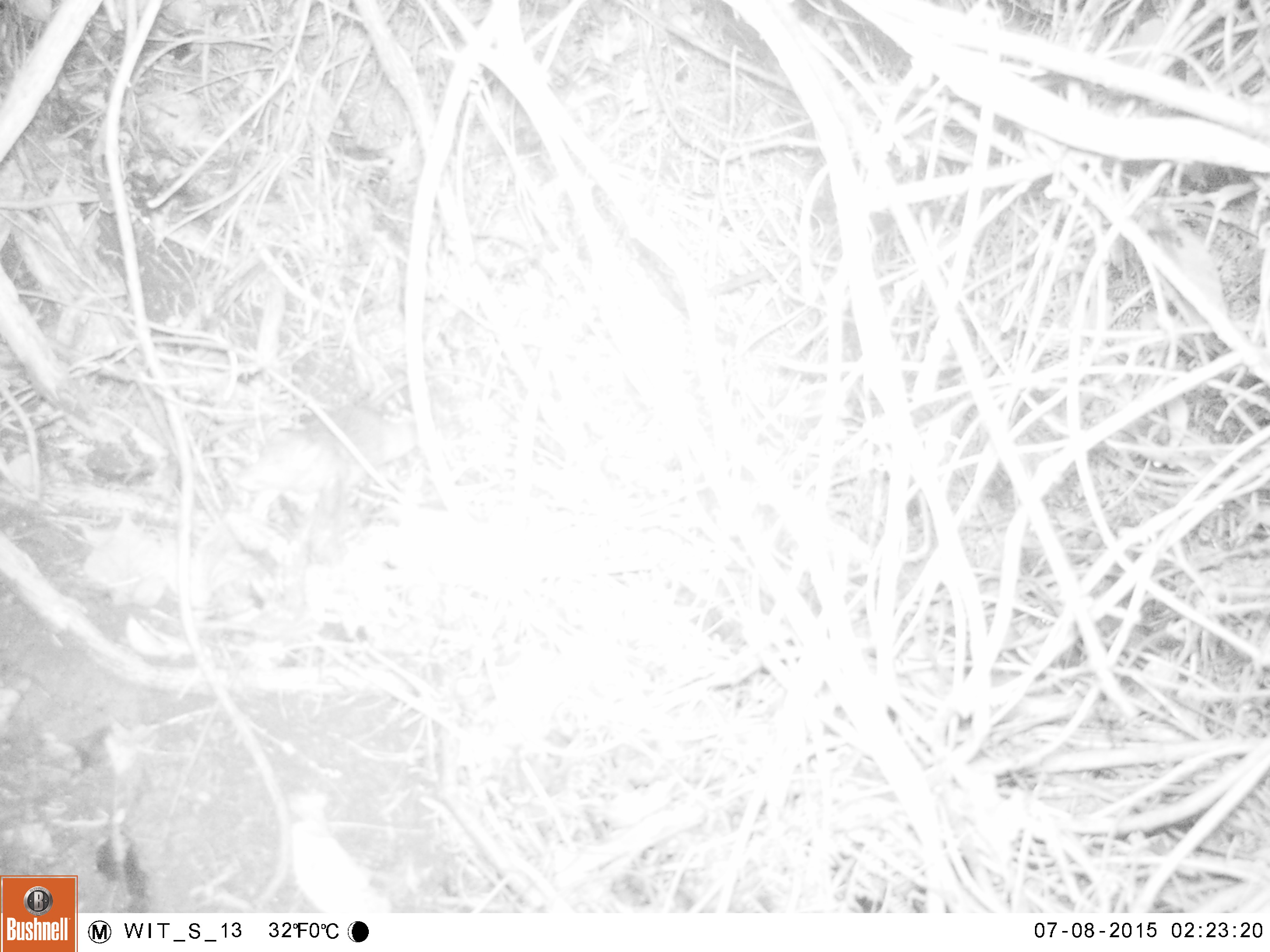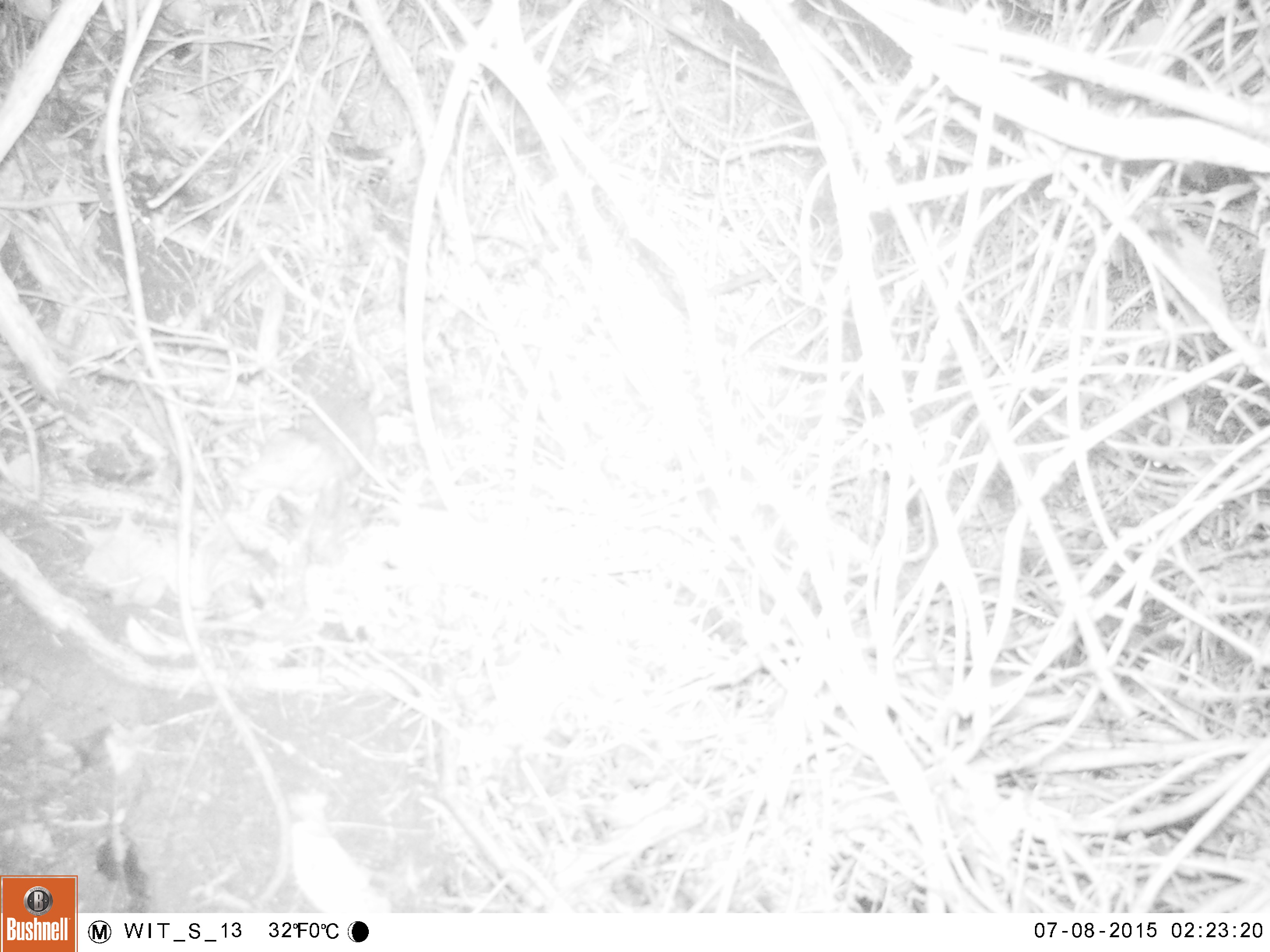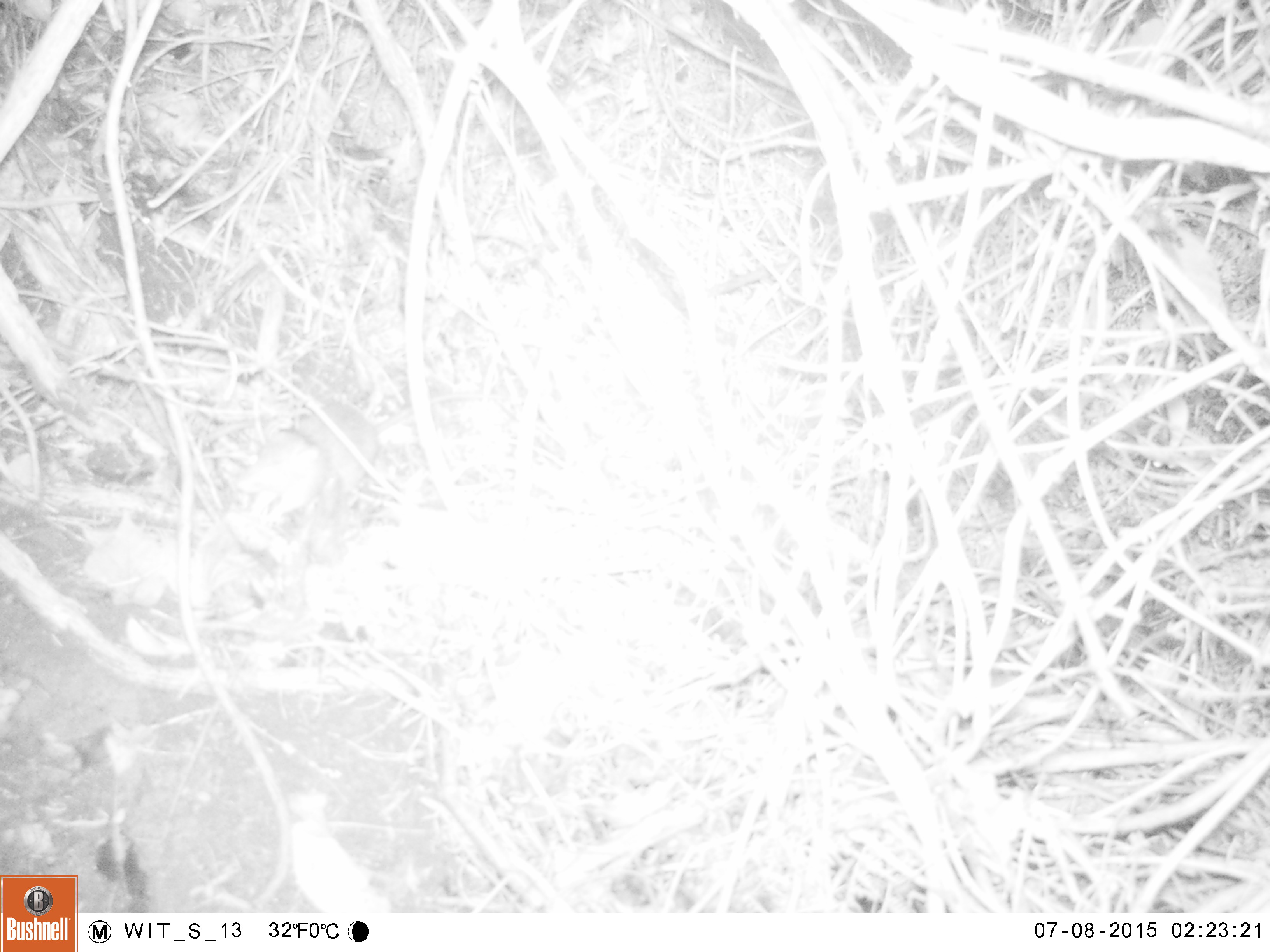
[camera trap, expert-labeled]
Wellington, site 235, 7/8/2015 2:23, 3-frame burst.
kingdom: Animalia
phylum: Chordata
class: Mammalia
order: Rodentia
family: Muridae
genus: Rattus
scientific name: Rattus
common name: rat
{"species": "rat (Rattus)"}